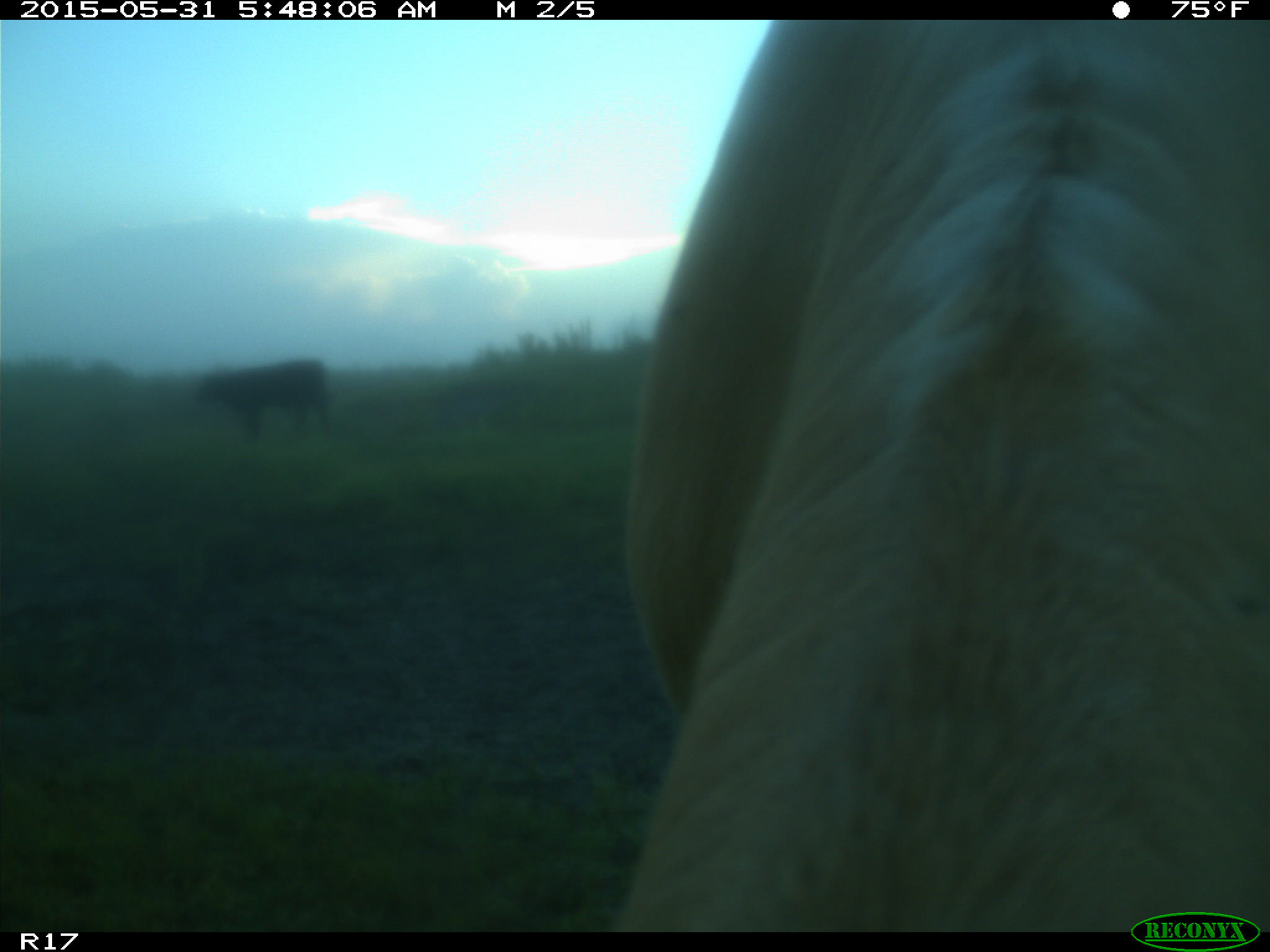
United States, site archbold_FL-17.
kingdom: Animalia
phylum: Chordata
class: Mammalia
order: Artiodactyla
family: Bovidae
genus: Bos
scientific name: Bos taurus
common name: domestic cow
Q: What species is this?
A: Bos taurus (domestic cow).